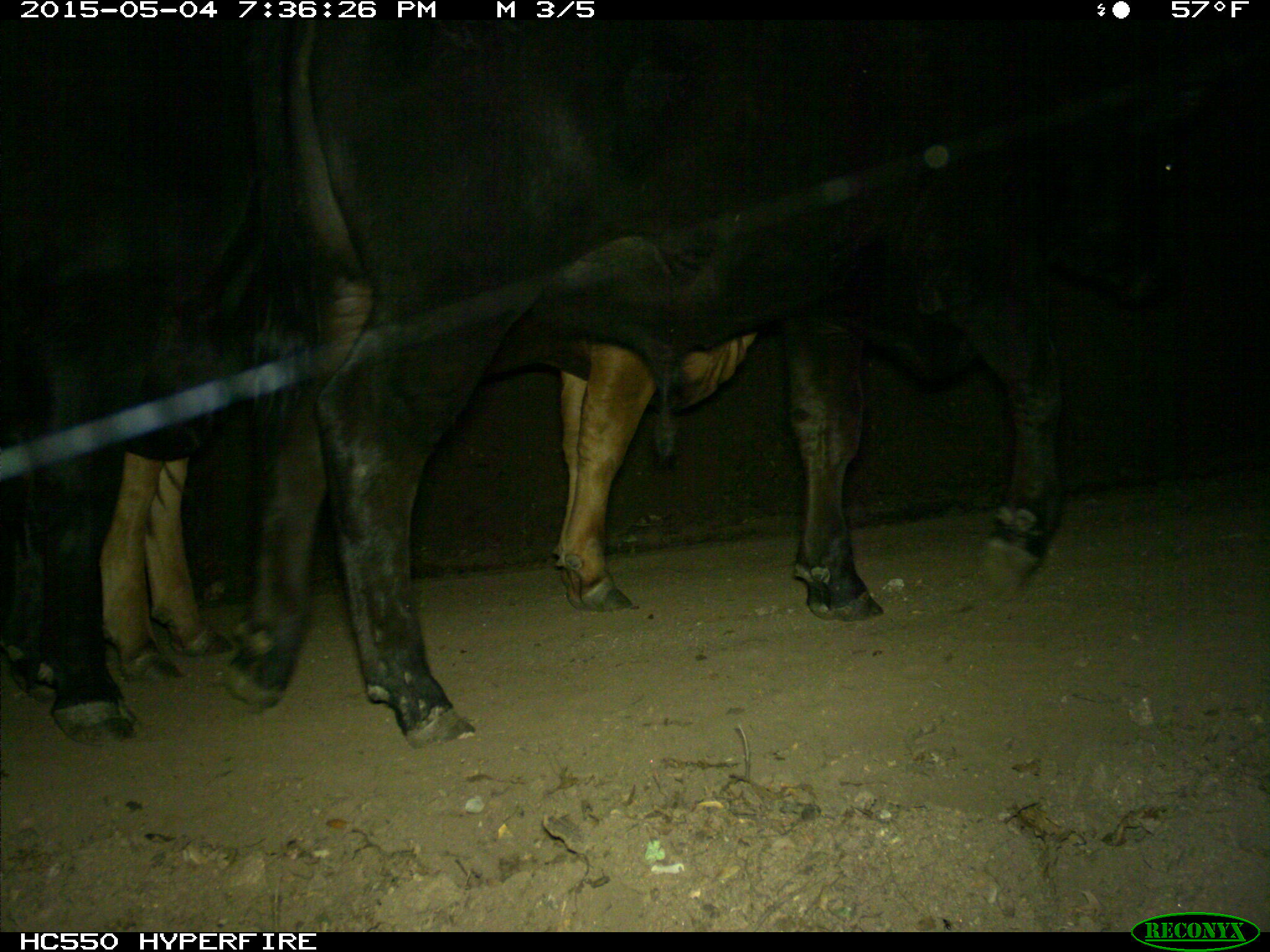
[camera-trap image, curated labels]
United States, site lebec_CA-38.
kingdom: Animalia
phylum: Chordata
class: Mammalia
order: Artiodactyla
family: Bovidae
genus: Bos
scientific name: Bos taurus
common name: domestic cow